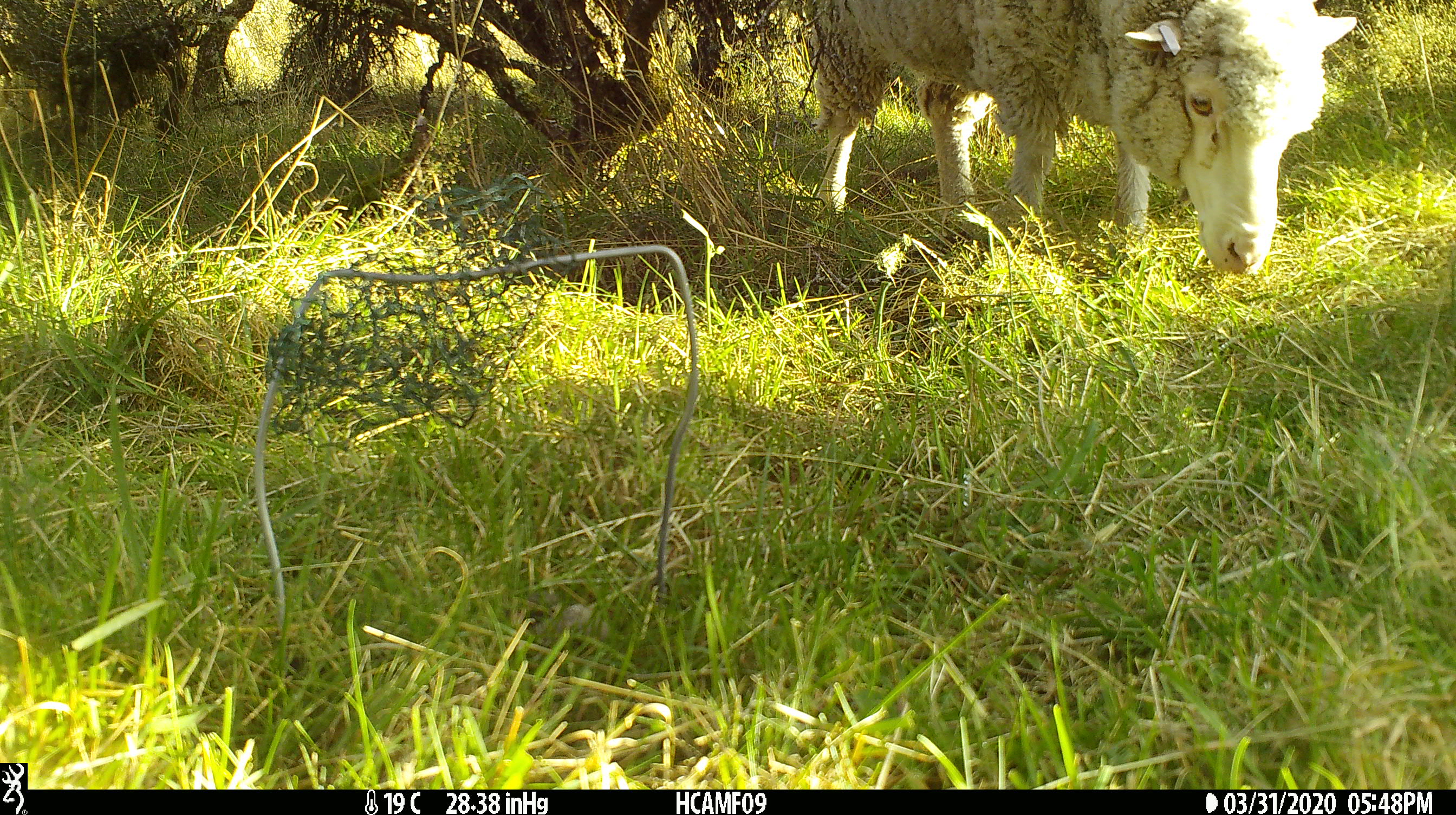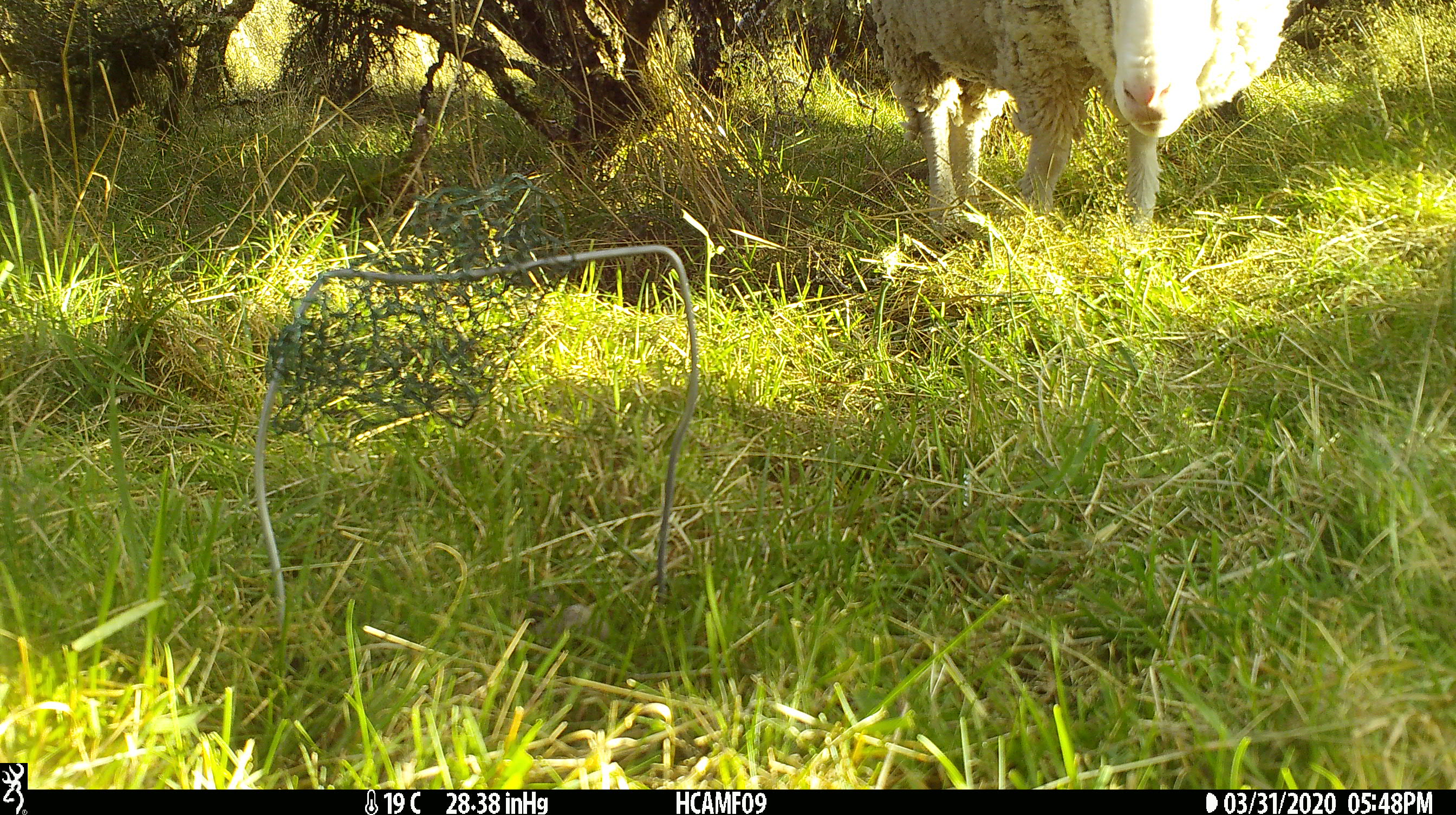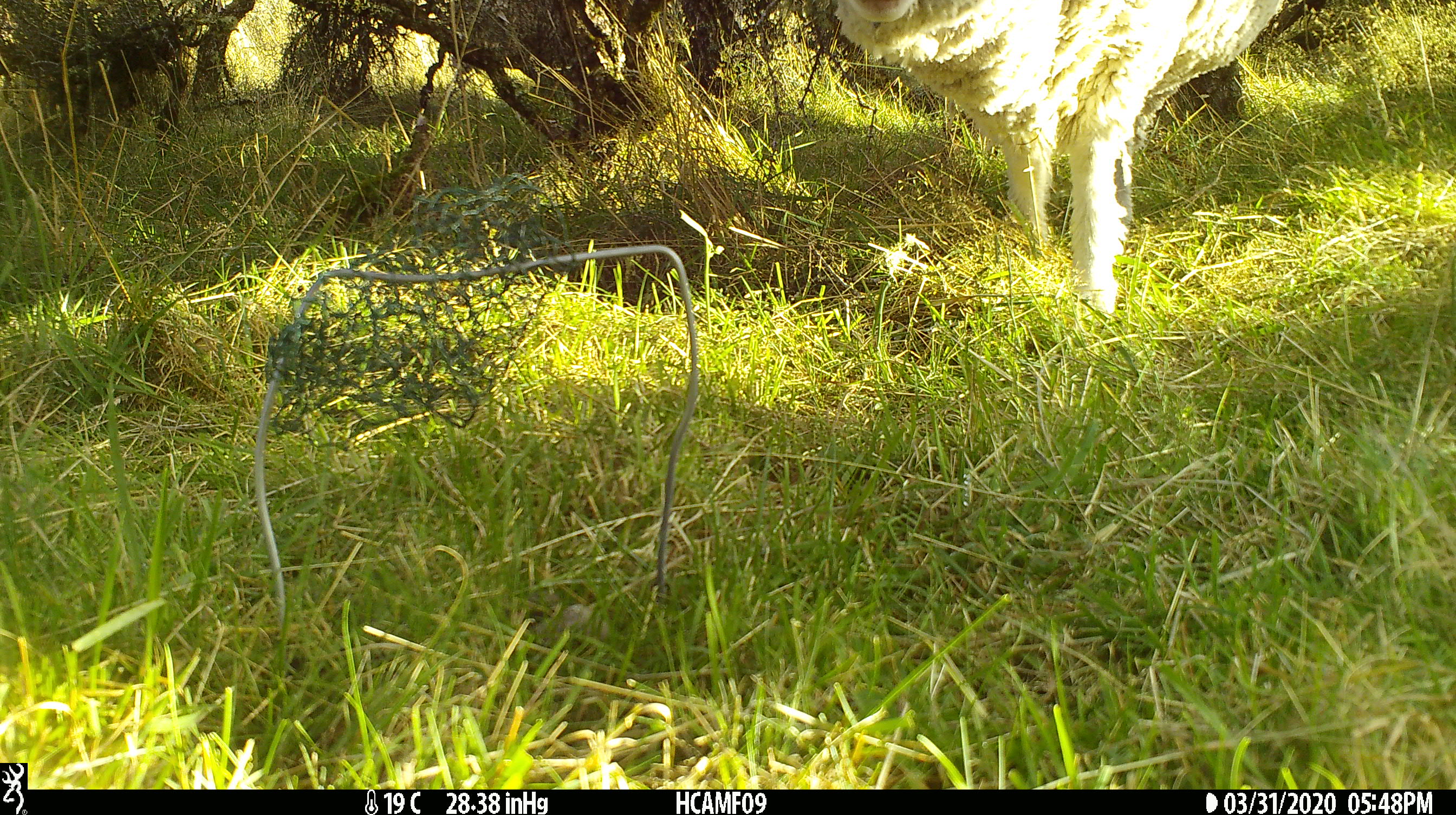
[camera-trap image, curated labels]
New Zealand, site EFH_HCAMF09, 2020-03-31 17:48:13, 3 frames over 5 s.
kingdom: Animalia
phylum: Chordata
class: Mammalia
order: Artiodactyla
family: Bovidae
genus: Ovis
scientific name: Ovis aries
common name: domestic sheep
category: sheep